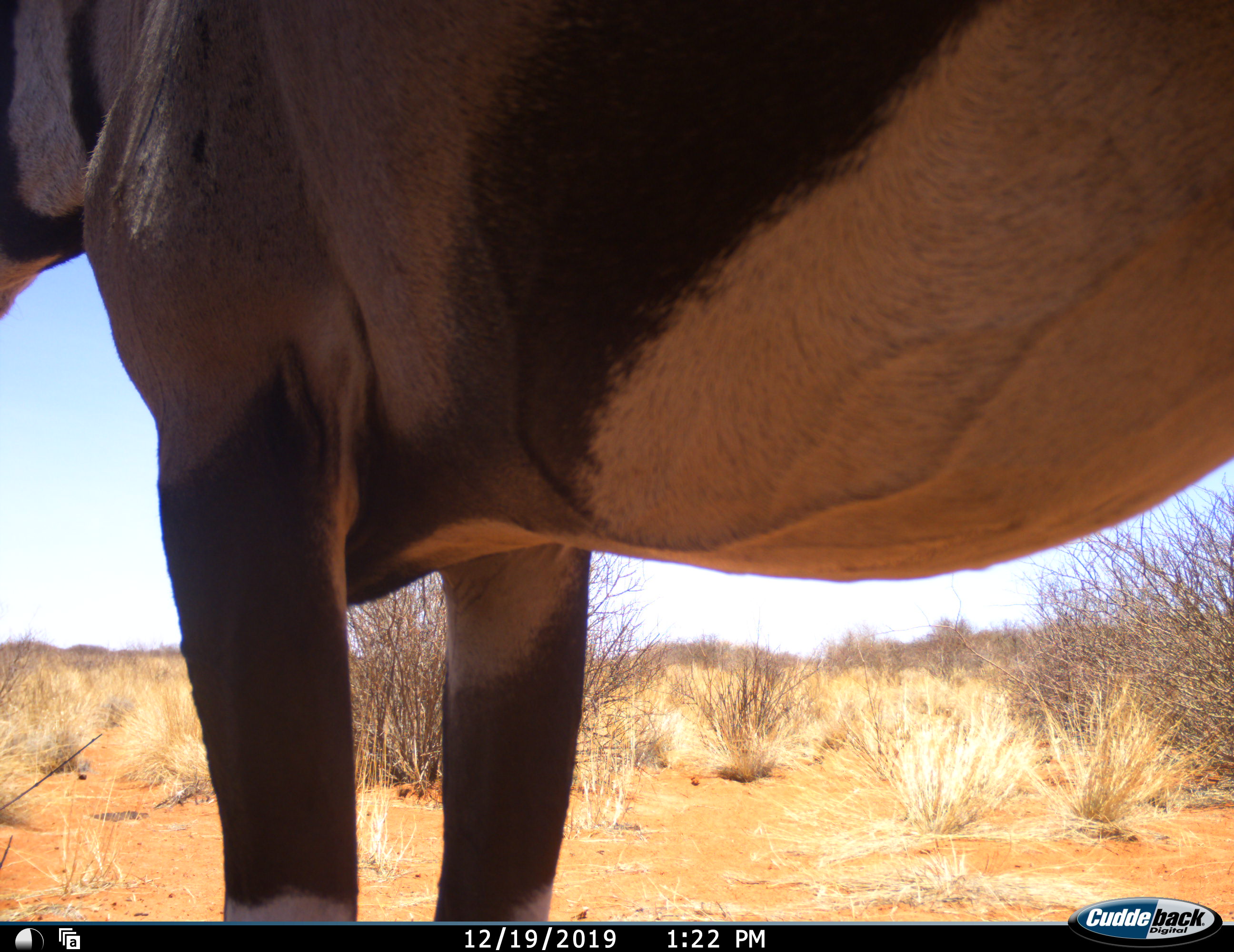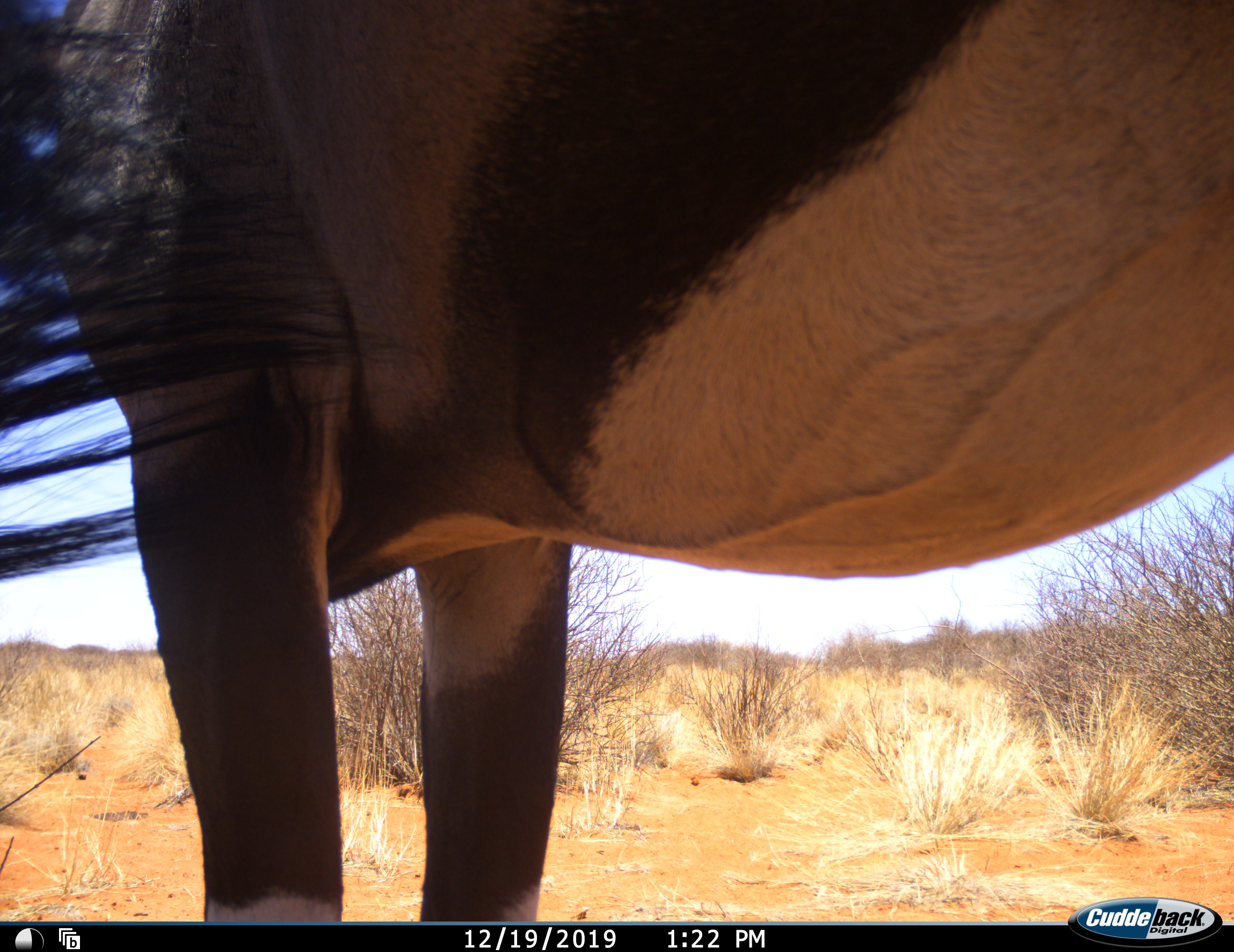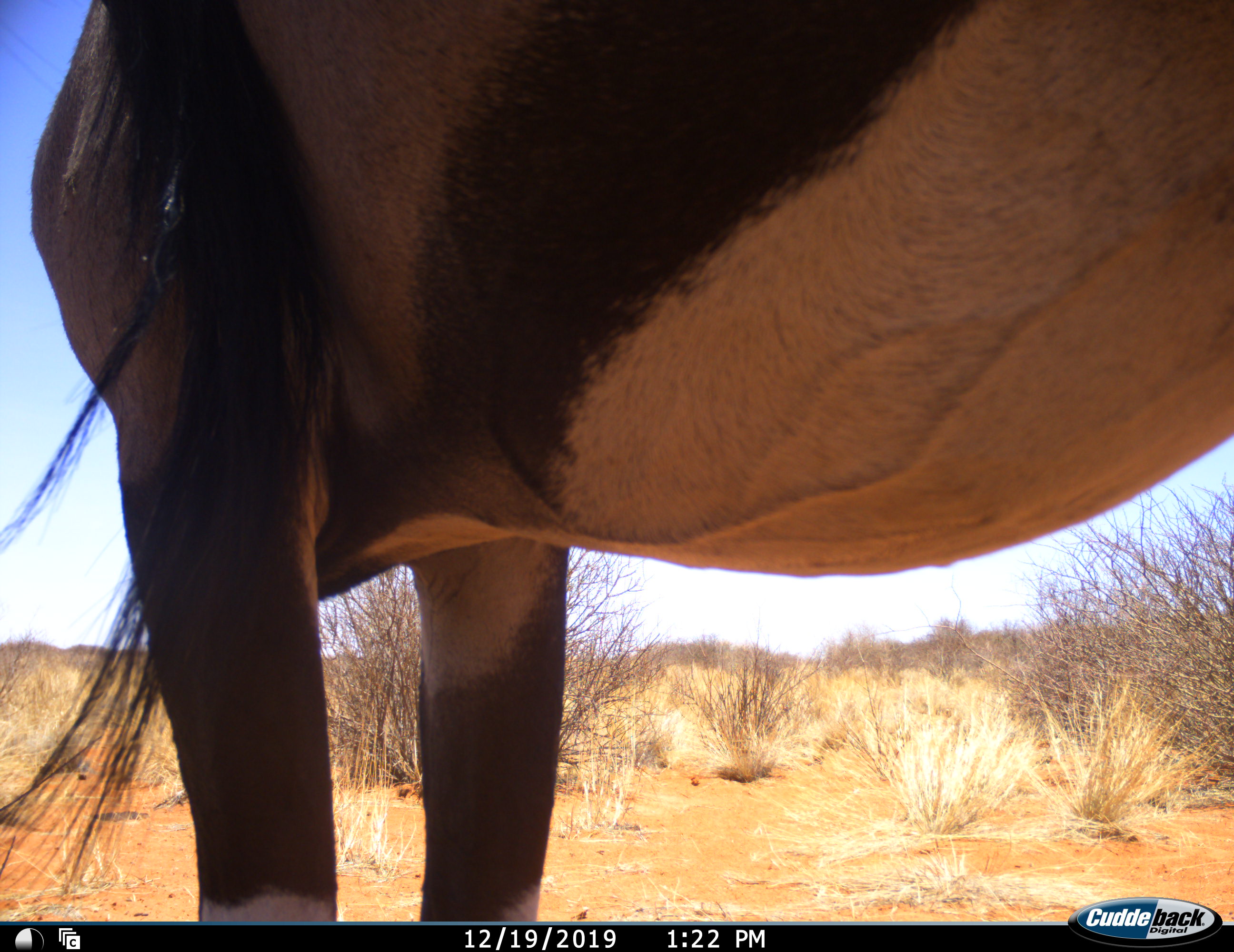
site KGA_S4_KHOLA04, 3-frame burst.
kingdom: Animalia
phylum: Chordata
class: Mammalia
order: Artiodactyla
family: Bovidae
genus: Oryx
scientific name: Oryx gazella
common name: gemsbok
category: oryx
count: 1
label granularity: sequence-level